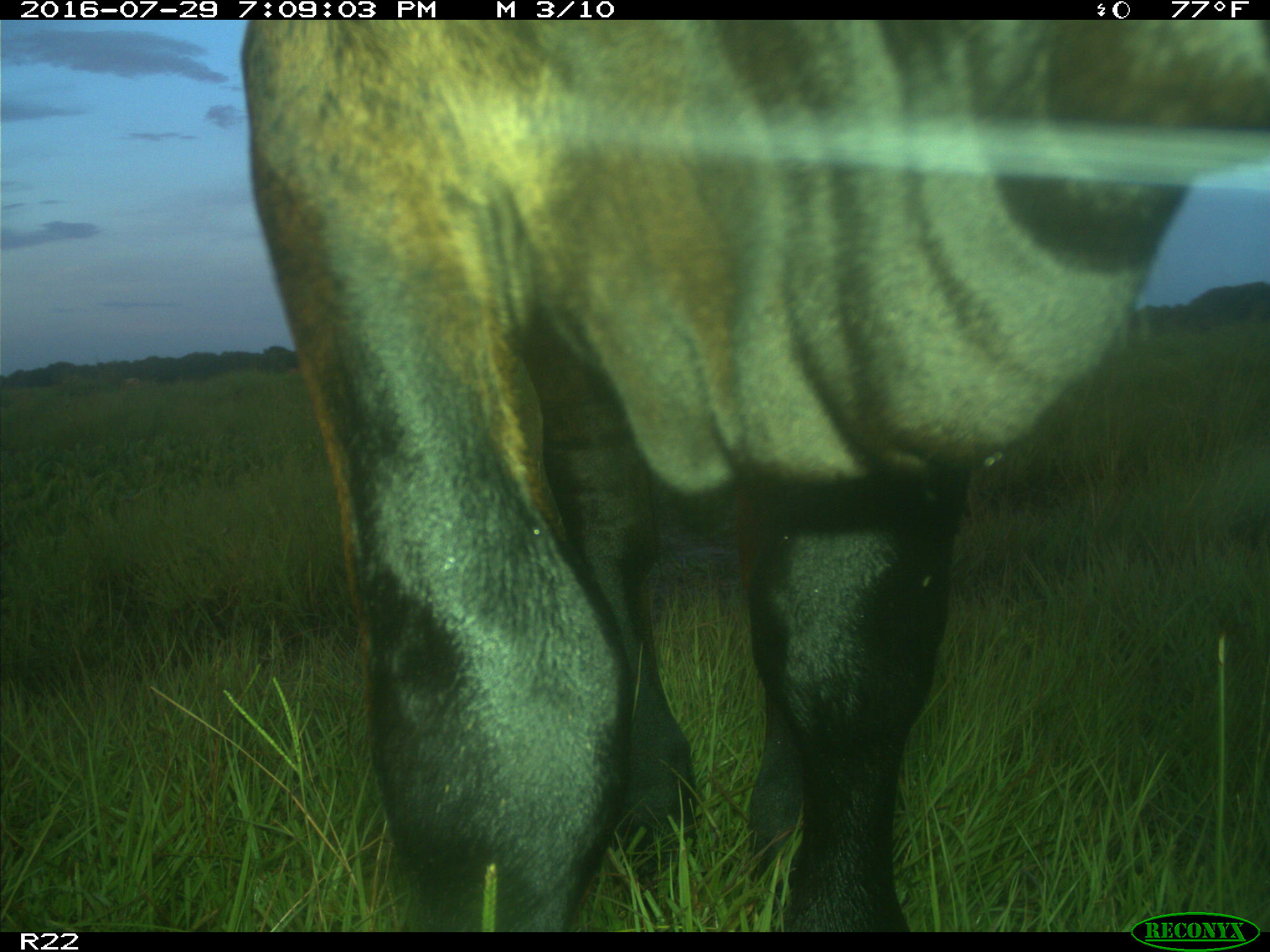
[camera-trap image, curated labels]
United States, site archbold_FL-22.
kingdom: Animalia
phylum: Chordata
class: Mammalia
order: Artiodactyla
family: Bovidae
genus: Bos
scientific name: Bos taurus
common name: domestic cow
Bos taurus (domestic cow).